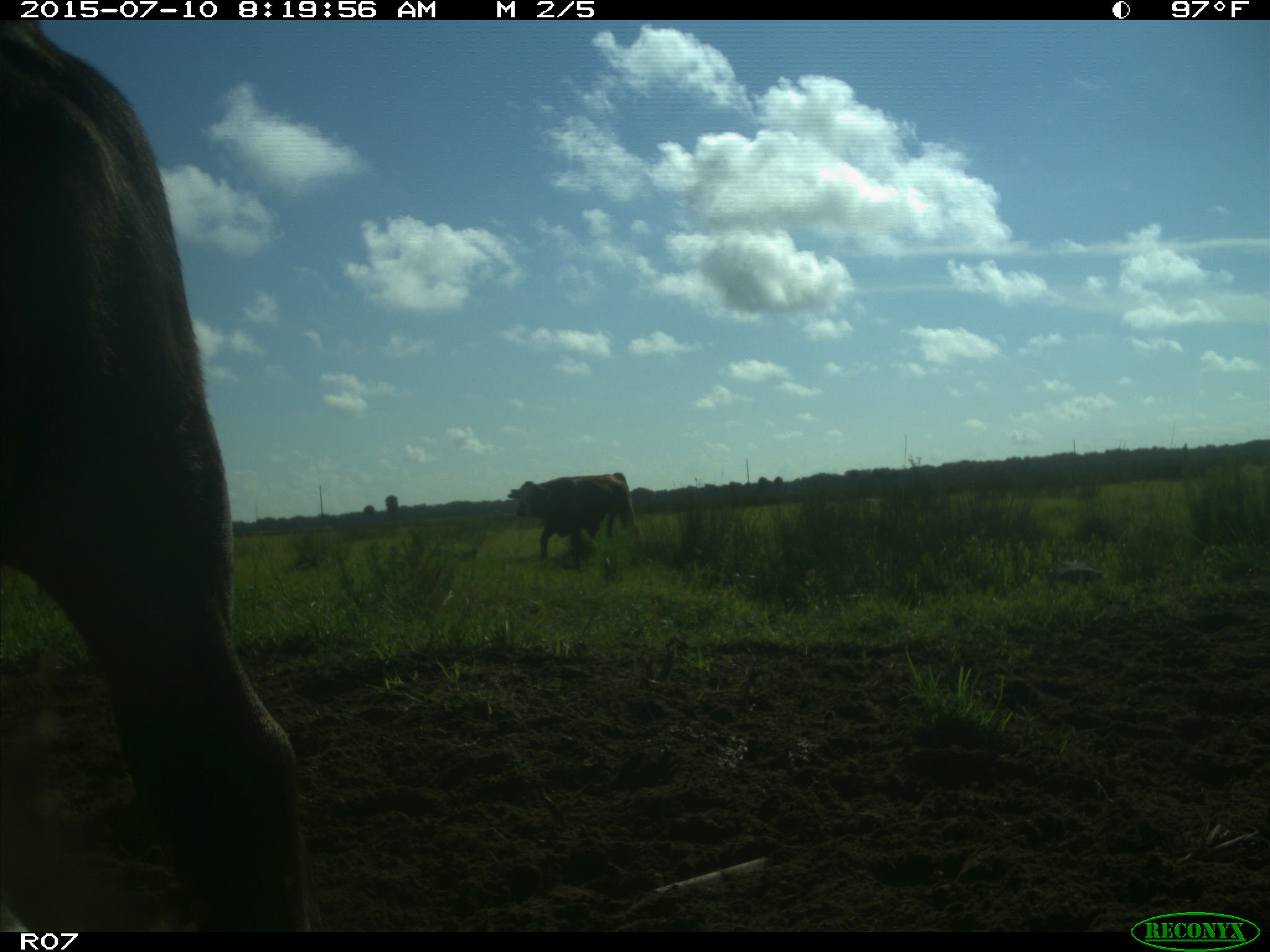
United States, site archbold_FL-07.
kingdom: Animalia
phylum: Chordata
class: Mammalia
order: Artiodactyla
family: Bovidae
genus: Bos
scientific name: Bos taurus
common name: domestic cow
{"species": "Bos taurus (domestic cow)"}